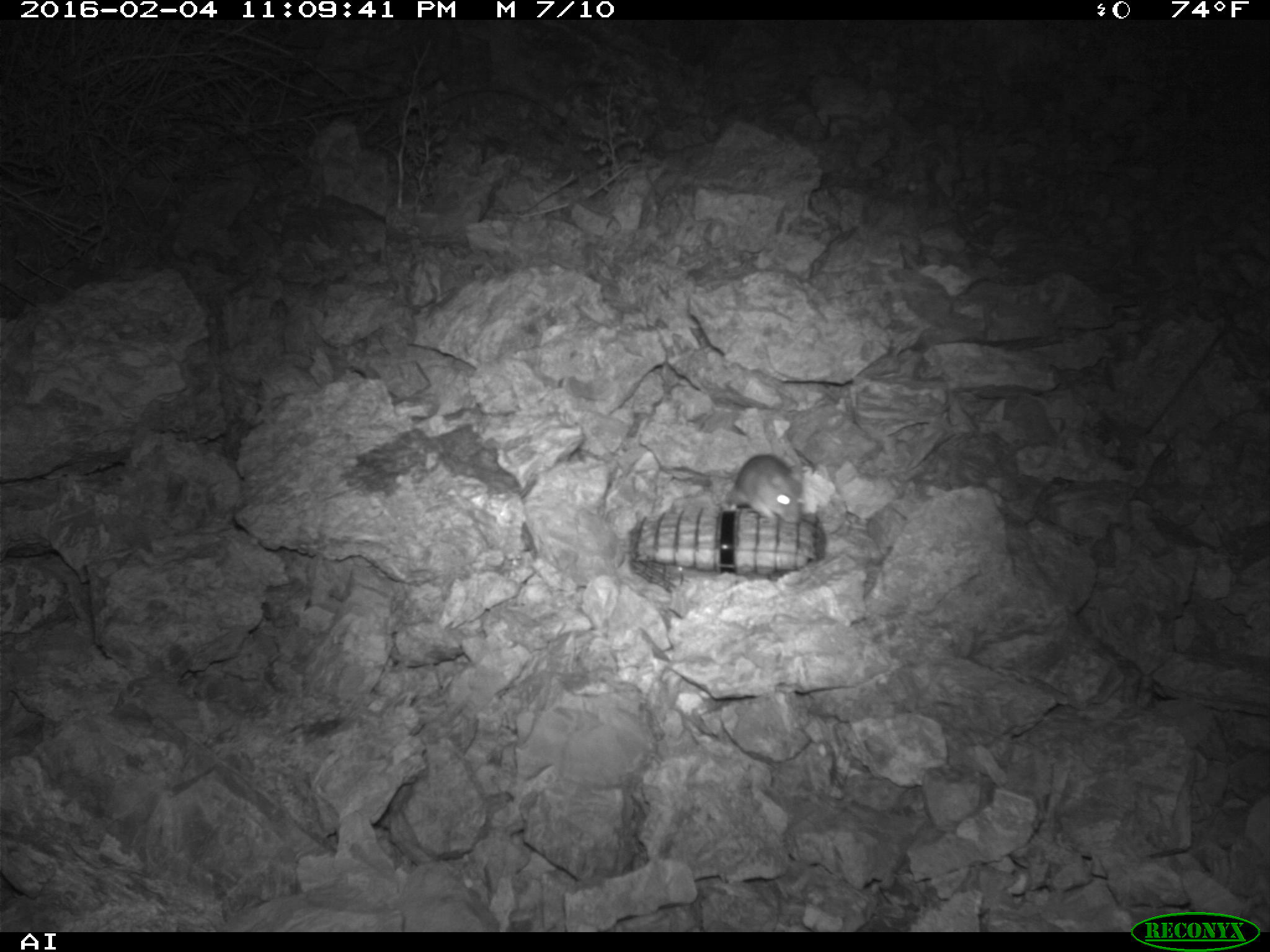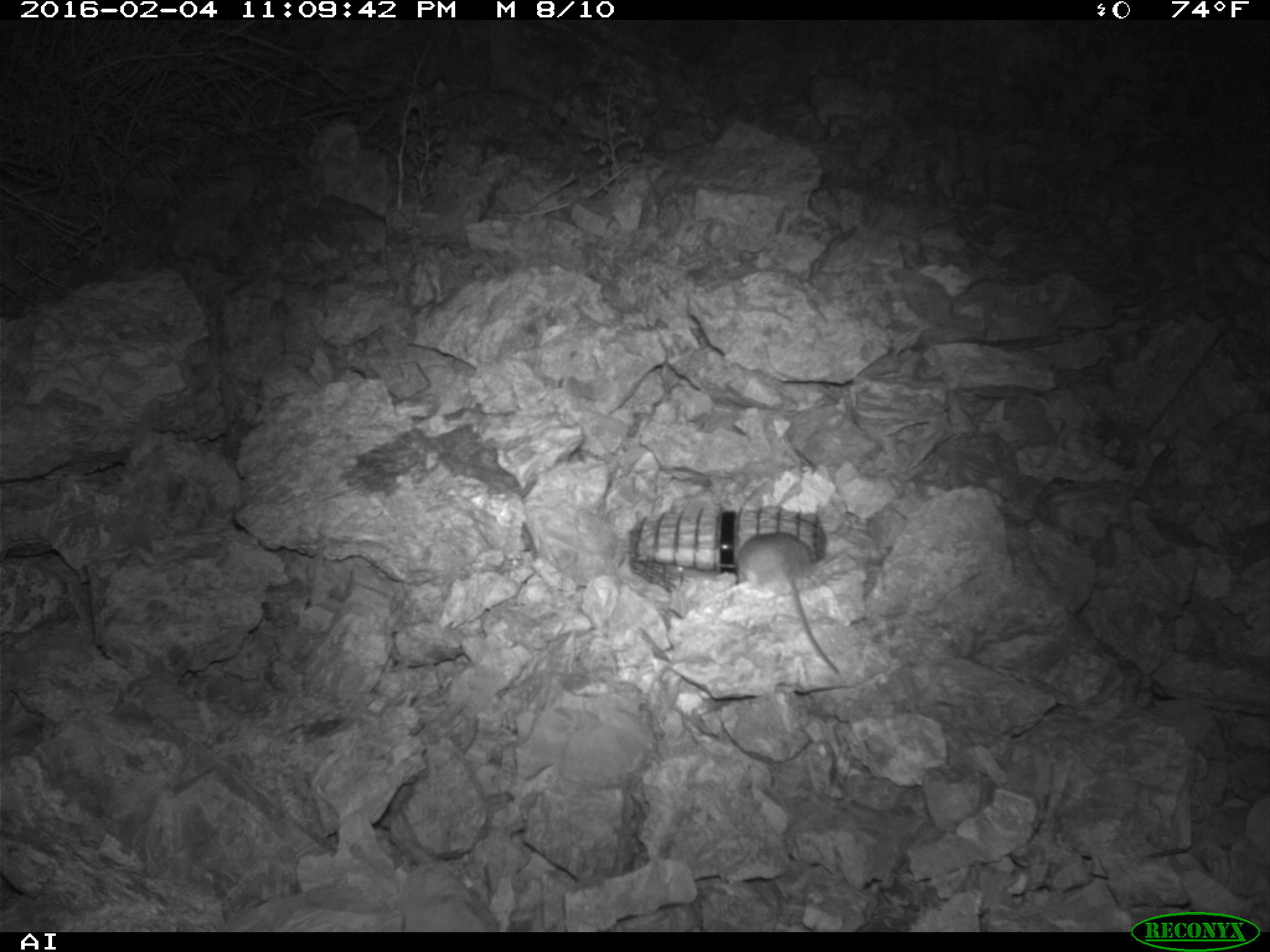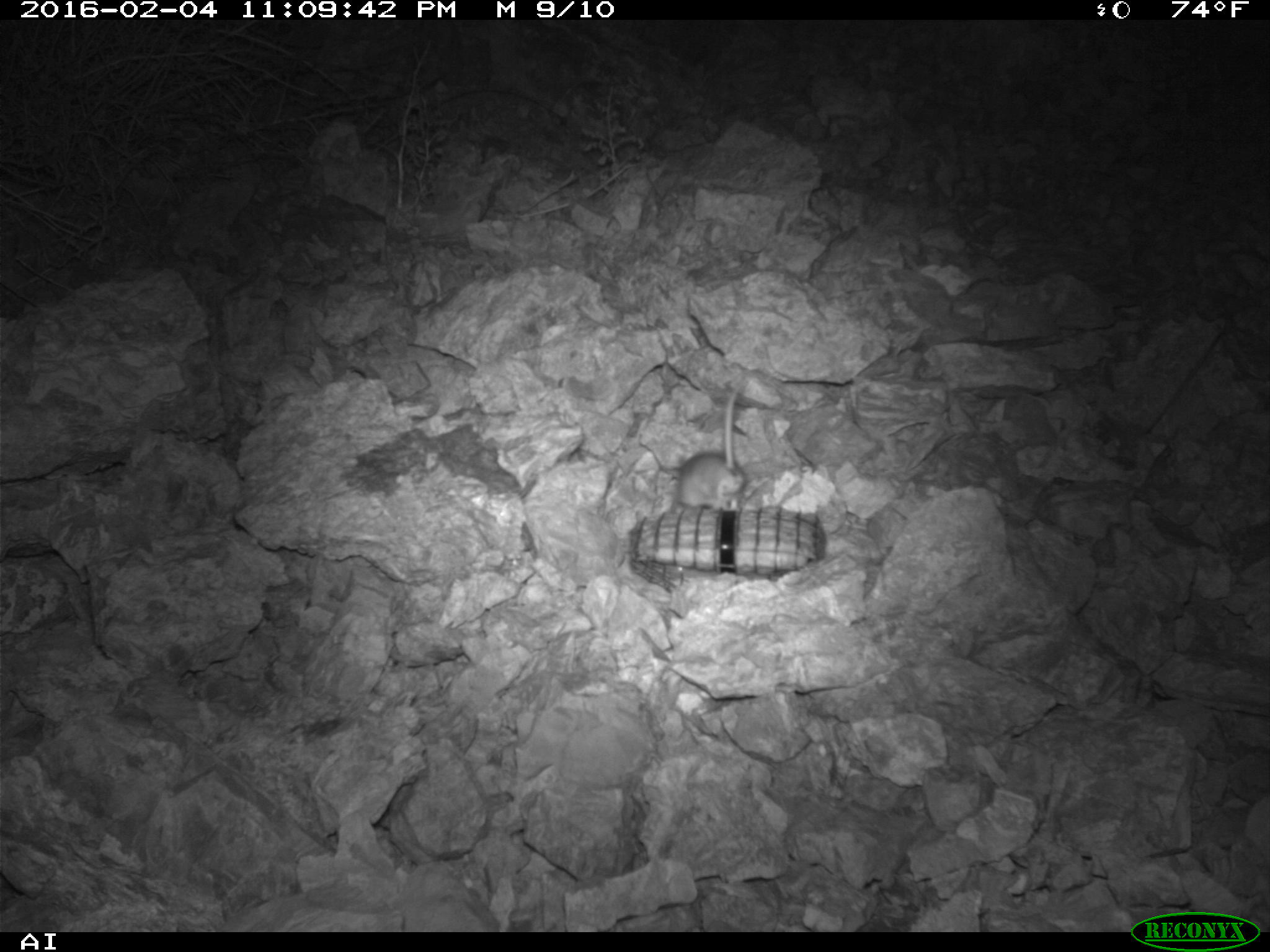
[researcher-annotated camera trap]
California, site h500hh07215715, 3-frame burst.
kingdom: Animalia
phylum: Chordata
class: Mammalia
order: Rodentia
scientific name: Rodentia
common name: rodent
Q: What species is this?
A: Rodent (Rodentia).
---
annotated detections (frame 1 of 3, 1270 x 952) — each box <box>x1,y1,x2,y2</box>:
rodent: <box>727,454,804,524</box>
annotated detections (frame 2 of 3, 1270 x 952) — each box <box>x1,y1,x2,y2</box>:
rodent: <box>734,531,839,675</box>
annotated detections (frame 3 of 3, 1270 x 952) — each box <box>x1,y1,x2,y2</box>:
rodent: <box>675,372,753,511</box>